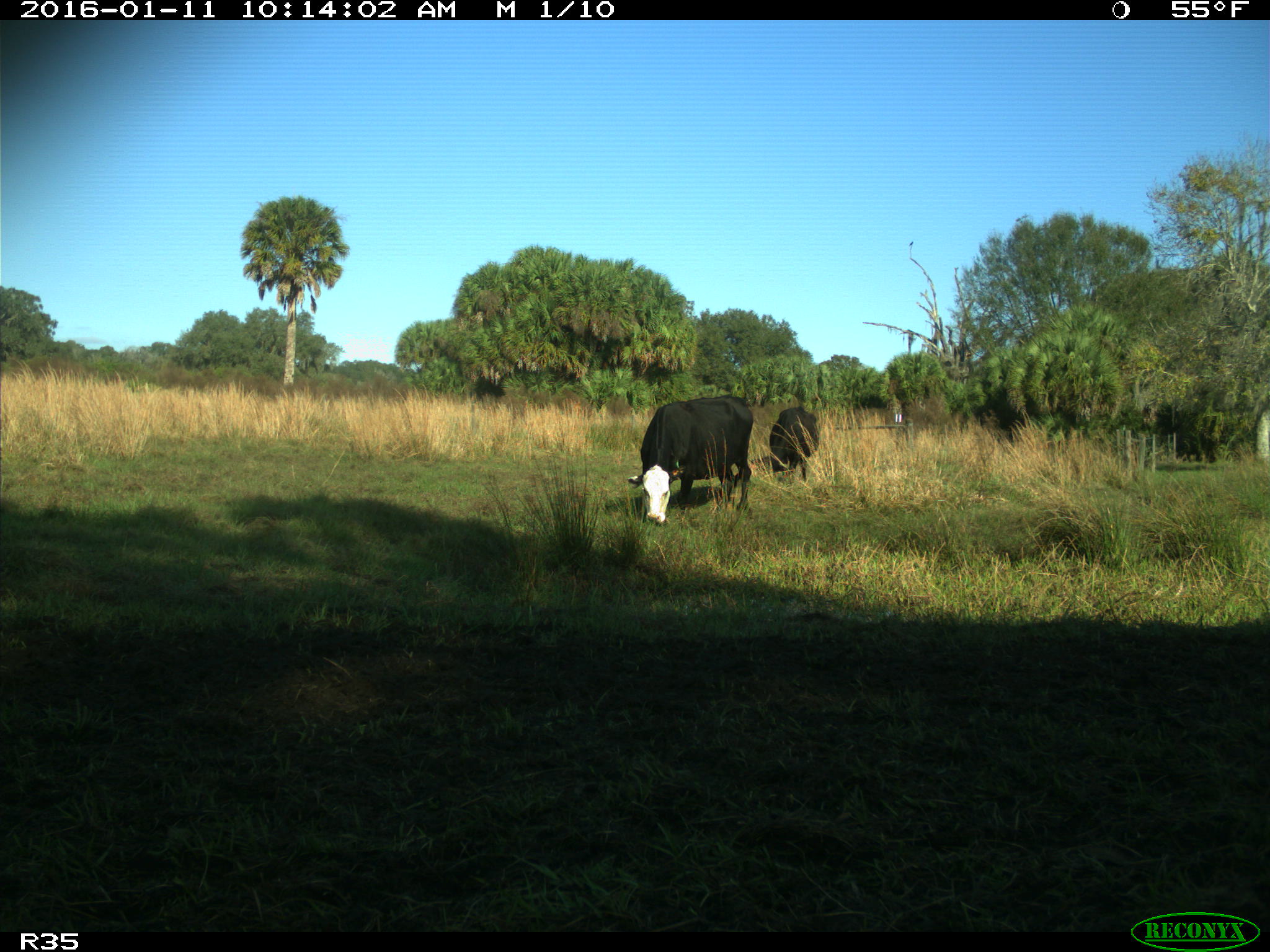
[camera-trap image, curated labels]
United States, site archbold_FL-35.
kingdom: Animalia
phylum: Chordata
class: Mammalia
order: Artiodactyla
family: Bovidae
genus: Bos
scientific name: Bos taurus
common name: domestic cow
Bos taurus (domestic cow).